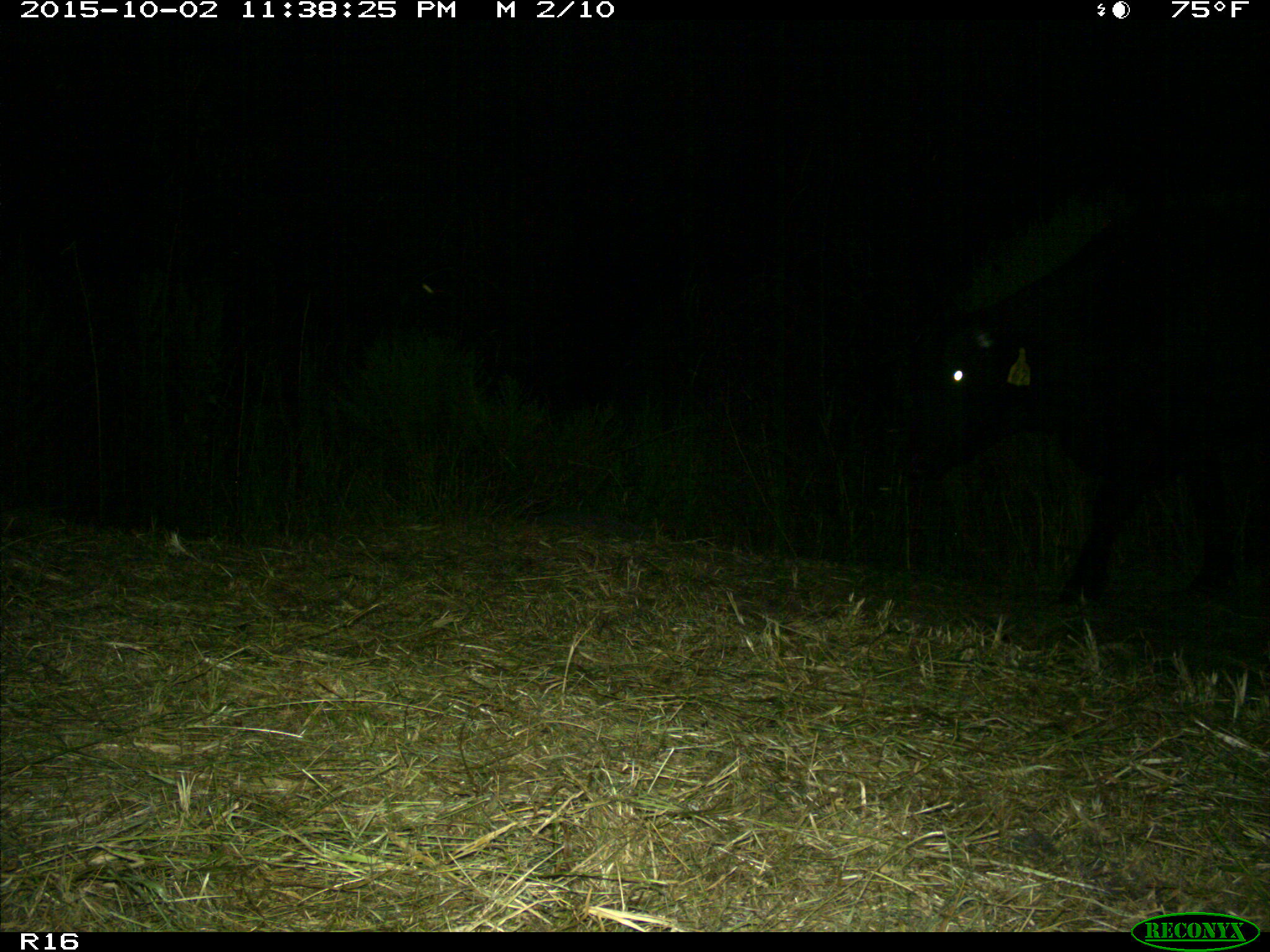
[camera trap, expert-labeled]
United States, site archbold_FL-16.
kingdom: Animalia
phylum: Chordata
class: Mammalia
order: Artiodactyla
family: Bovidae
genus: Bos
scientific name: Bos taurus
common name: domestic cow